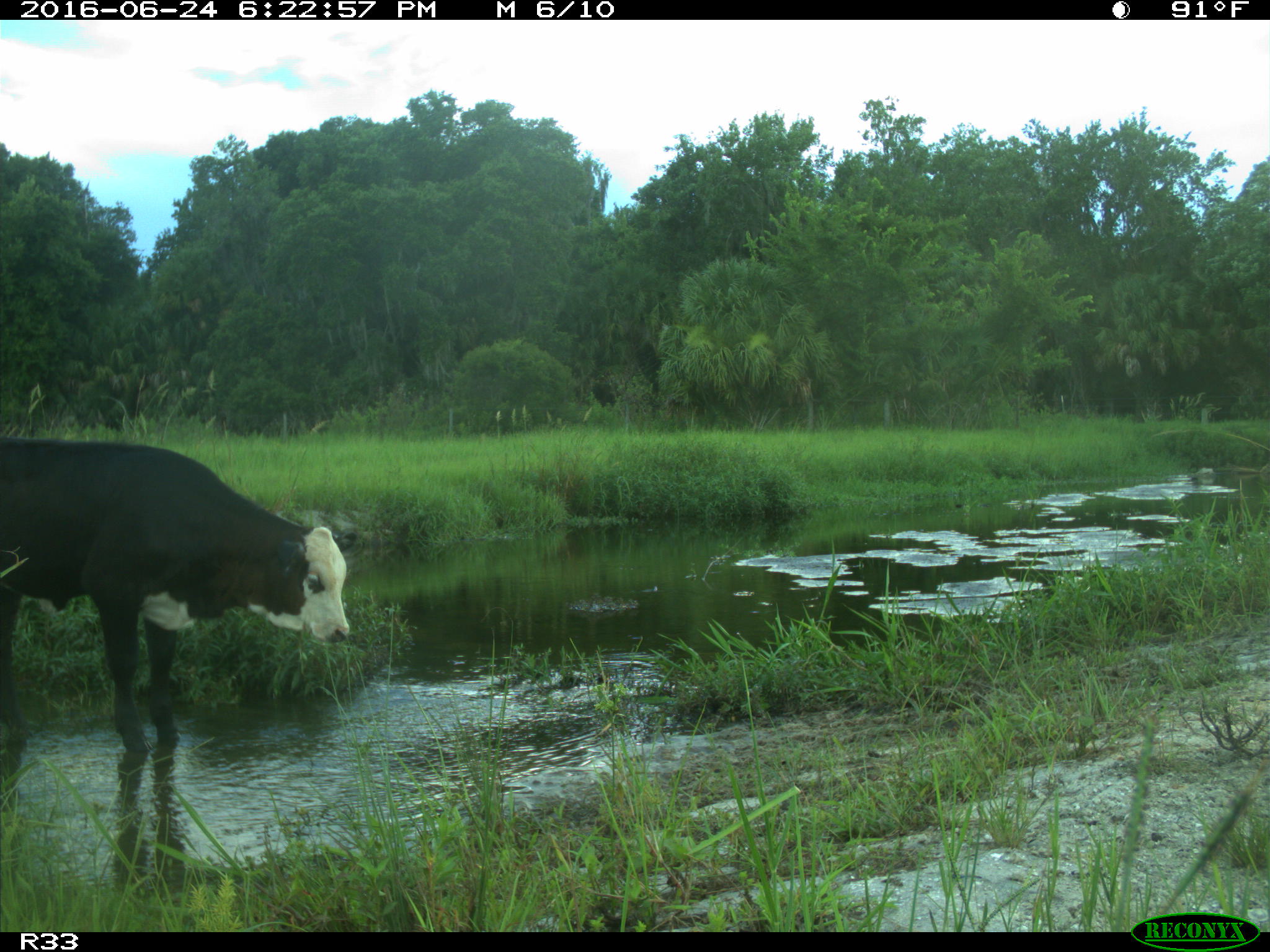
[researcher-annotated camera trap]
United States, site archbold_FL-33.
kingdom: Animalia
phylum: Chordata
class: Mammalia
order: Artiodactyla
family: Bovidae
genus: Bos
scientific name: Bos taurus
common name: domestic cow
Bos taurus (domestic cow).